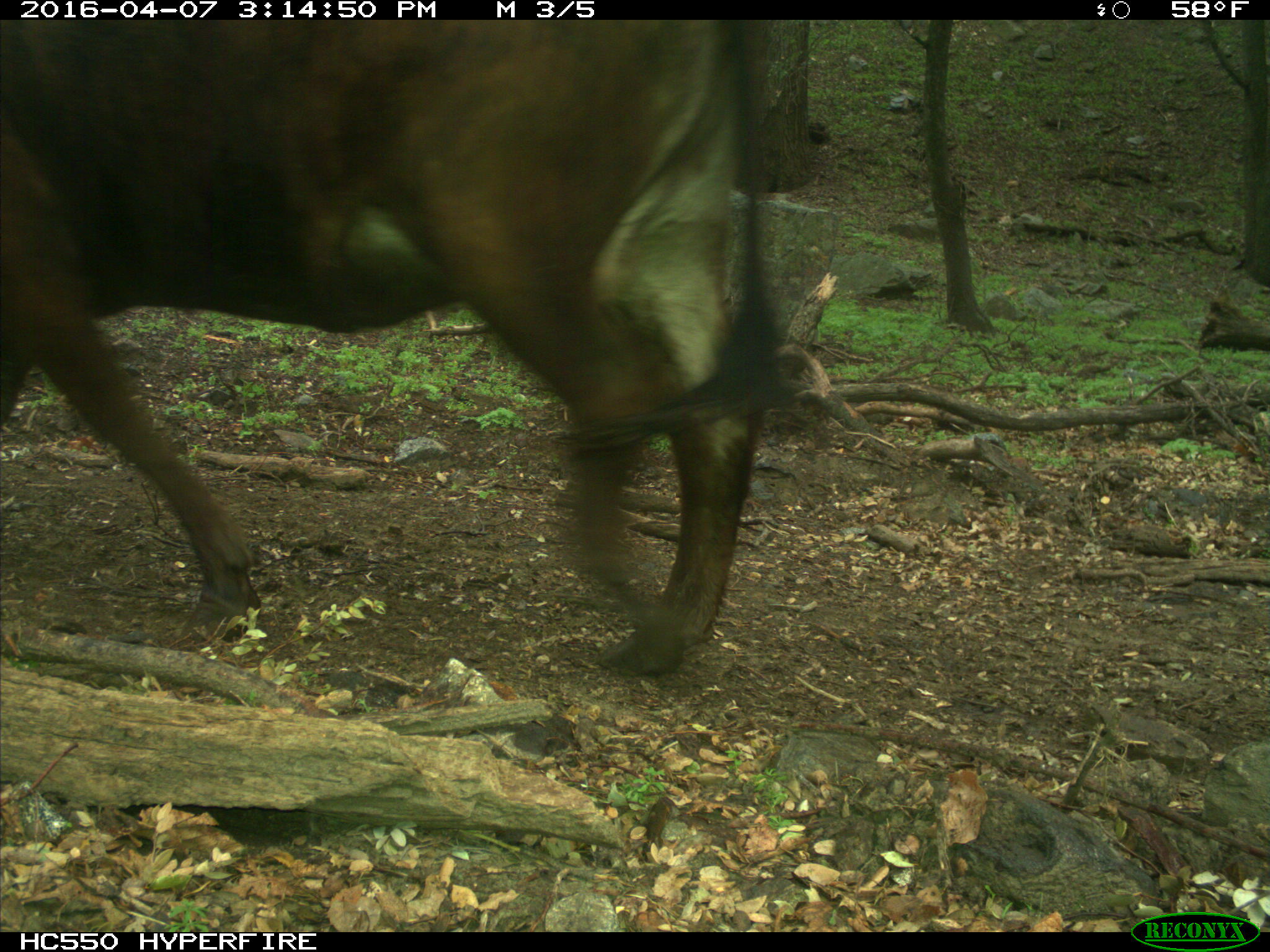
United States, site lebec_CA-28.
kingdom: Animalia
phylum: Chordata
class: Mammalia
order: Artiodactyla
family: Bovidae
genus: Bos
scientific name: Bos taurus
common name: domestic cow